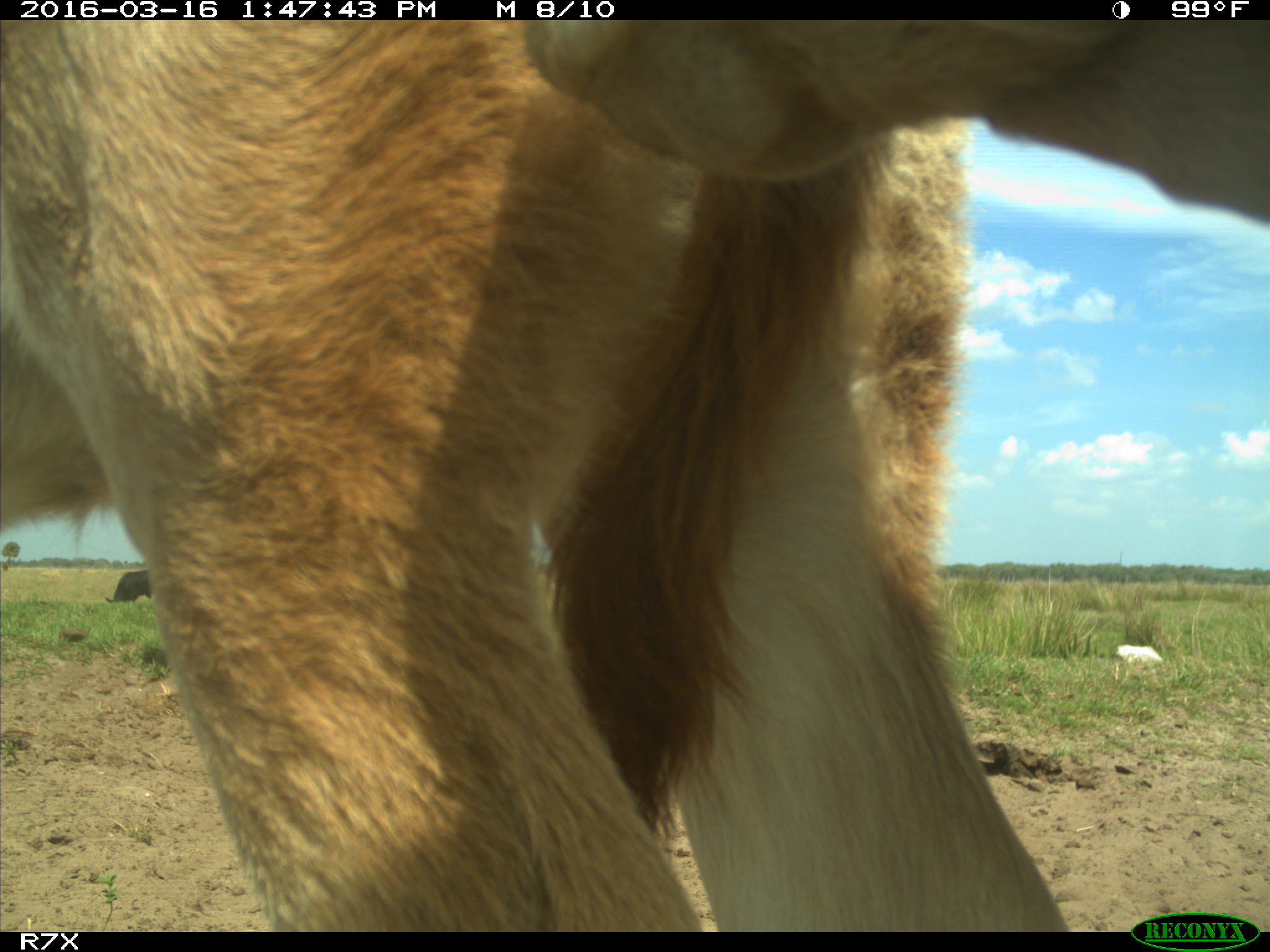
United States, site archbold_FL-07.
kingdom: Animalia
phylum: Chordata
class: Mammalia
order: Artiodactyla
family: Bovidae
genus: Bos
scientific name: Bos taurus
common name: domestic cow